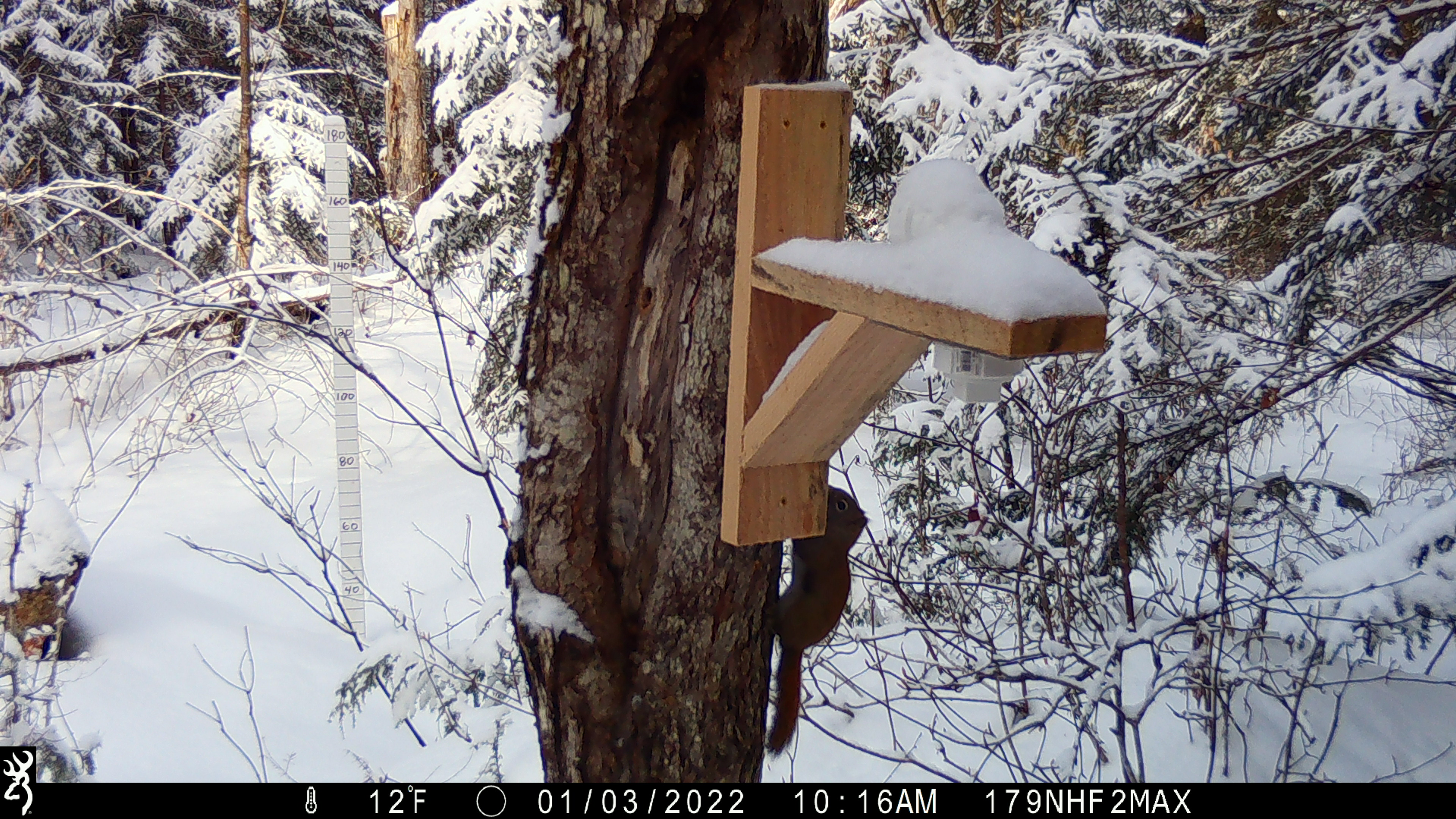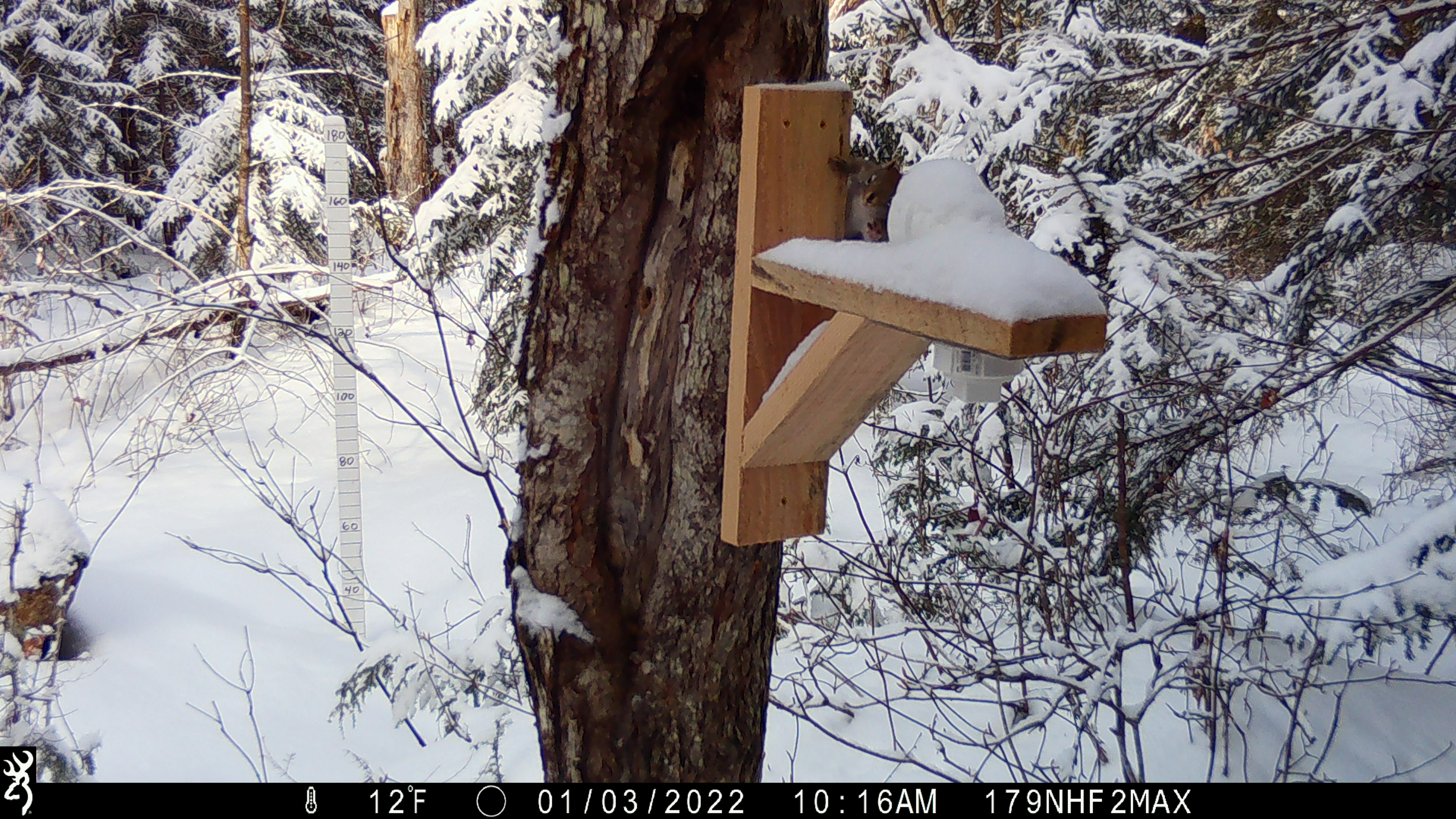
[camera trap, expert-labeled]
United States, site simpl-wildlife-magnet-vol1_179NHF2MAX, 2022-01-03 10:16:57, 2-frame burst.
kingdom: Animalia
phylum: Chordata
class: Mammalia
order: Rodentia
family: Sciuridae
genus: Tamiasciurus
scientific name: Tamiasciurus hudsonicus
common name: red squirrel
Red squirrel (Tamiasciurus hudsonicus).